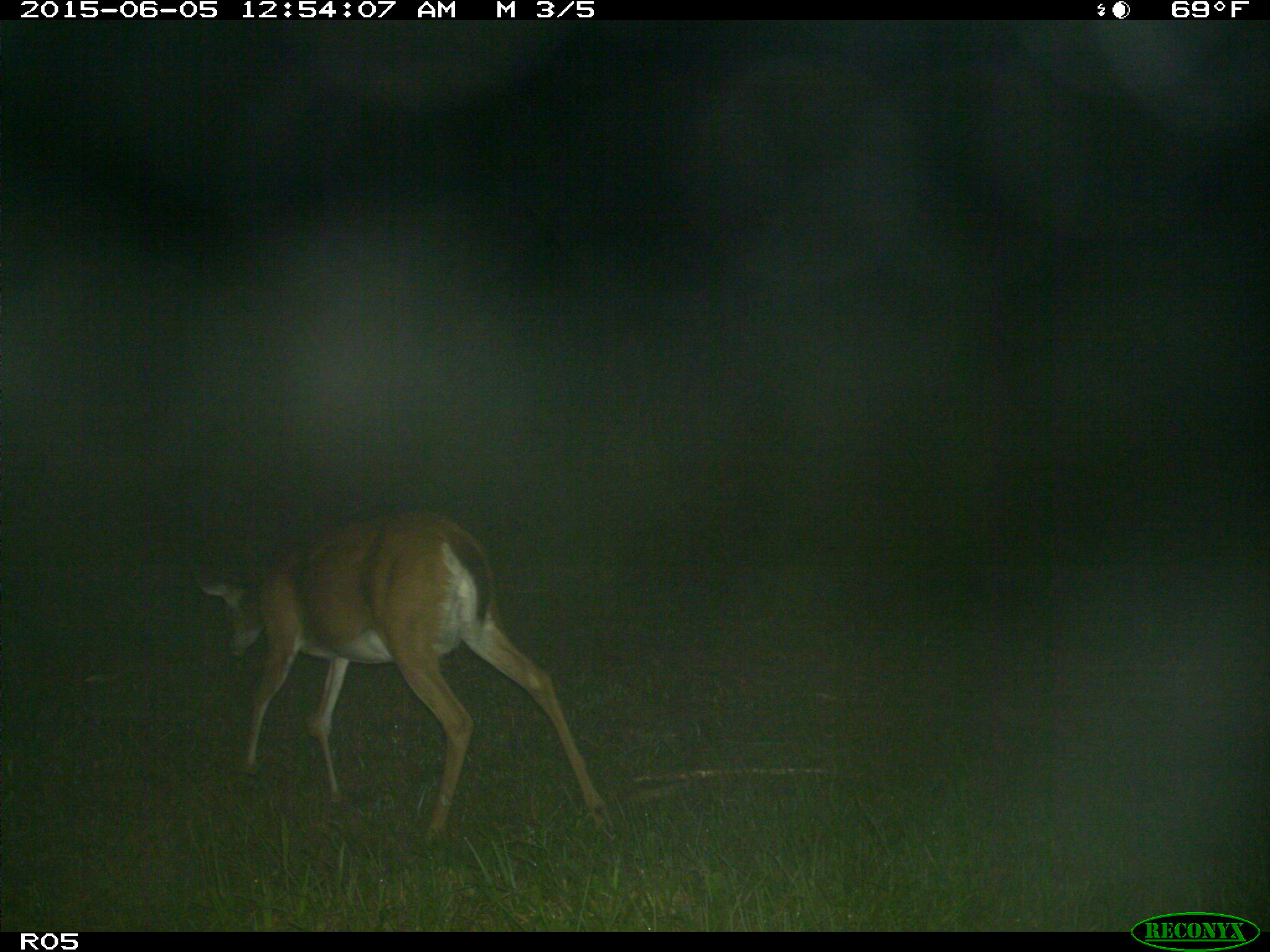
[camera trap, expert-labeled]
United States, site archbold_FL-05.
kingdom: Animalia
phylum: Chordata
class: Mammalia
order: Artiodactyla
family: Cervidae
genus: Odocoileus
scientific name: Odocoileus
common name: deer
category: unidentified deer